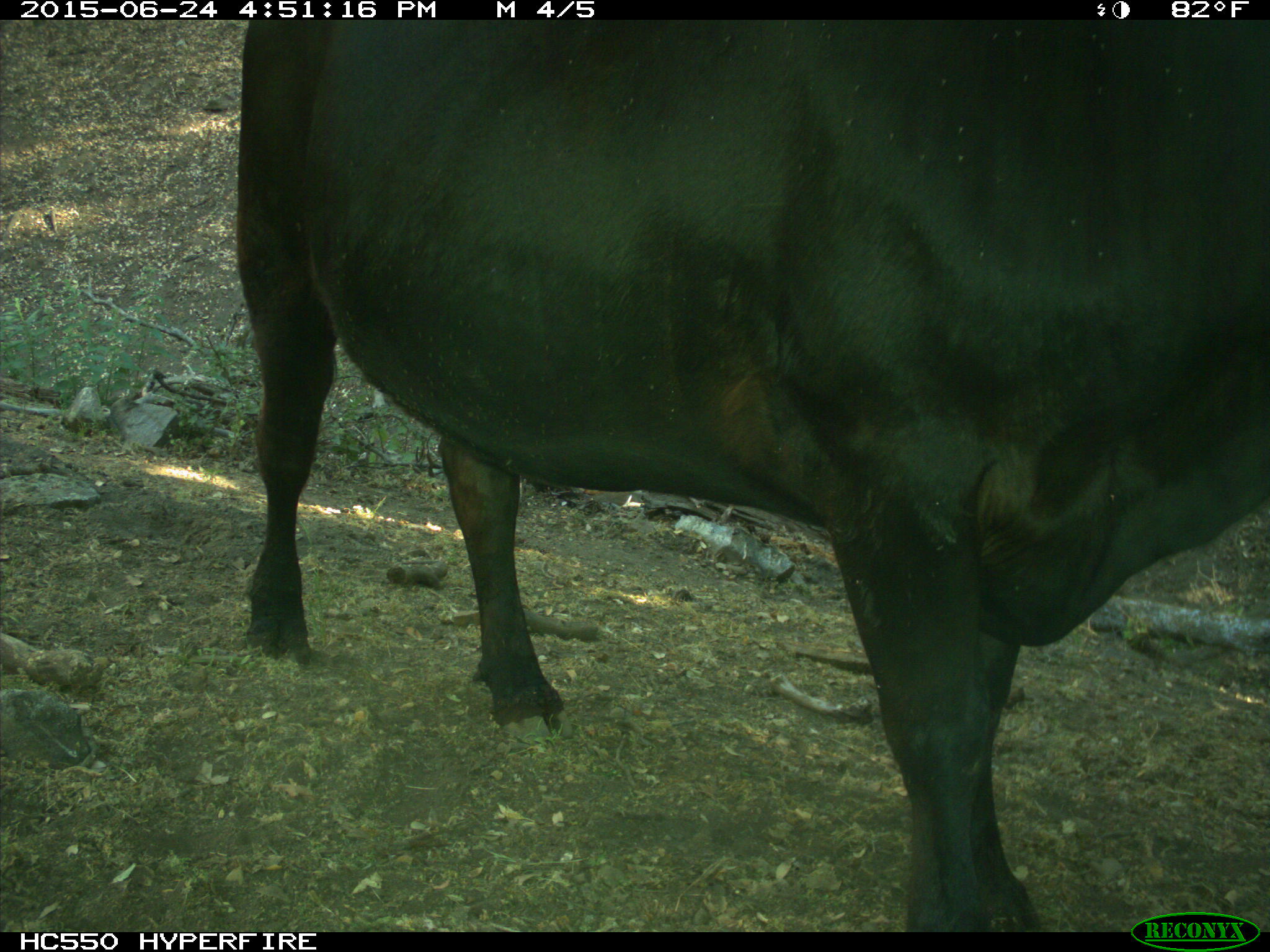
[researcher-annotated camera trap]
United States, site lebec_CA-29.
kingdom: Animalia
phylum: Chordata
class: Mammalia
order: Artiodactyla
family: Bovidae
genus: Bos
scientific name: Bos taurus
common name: domestic cow